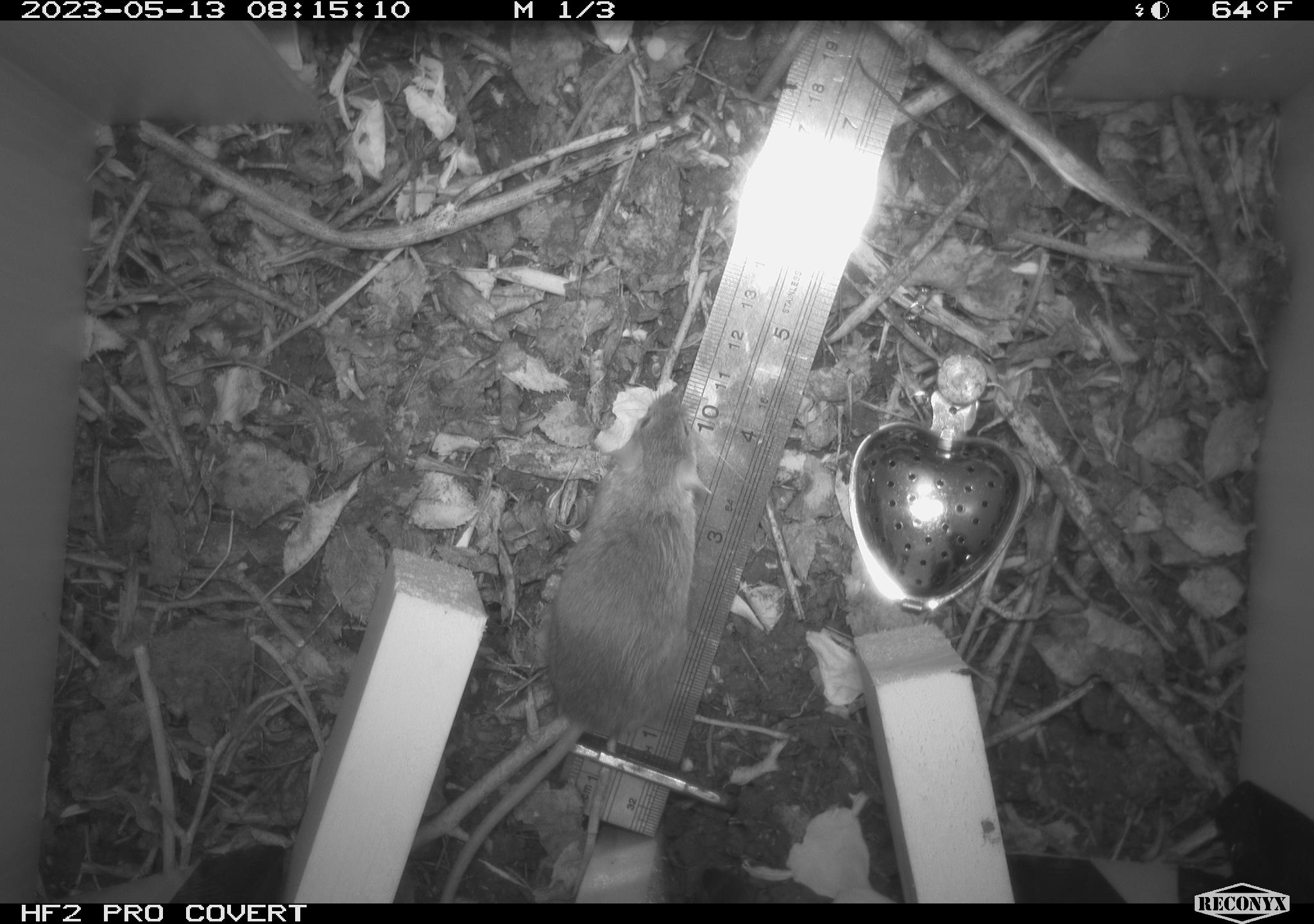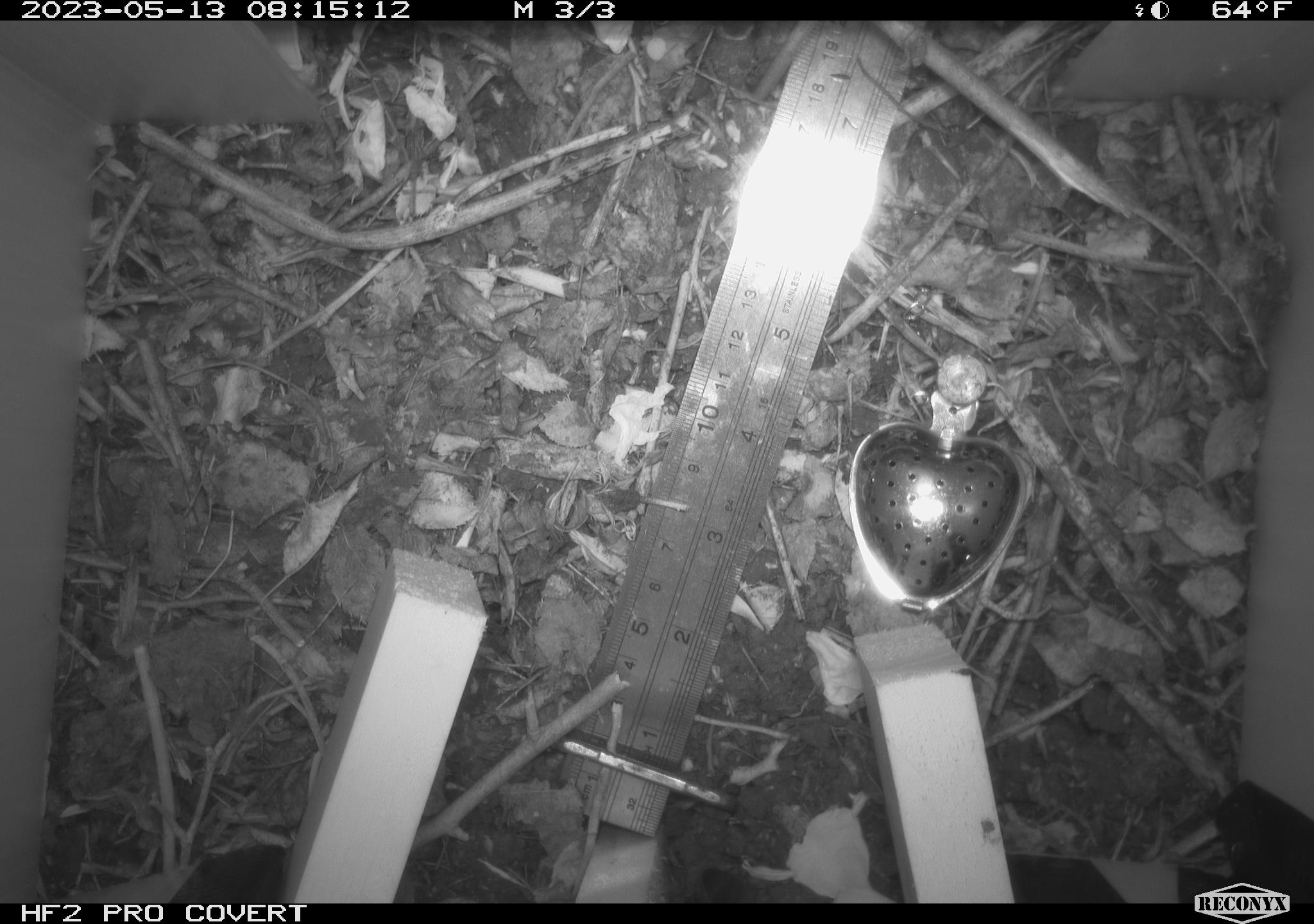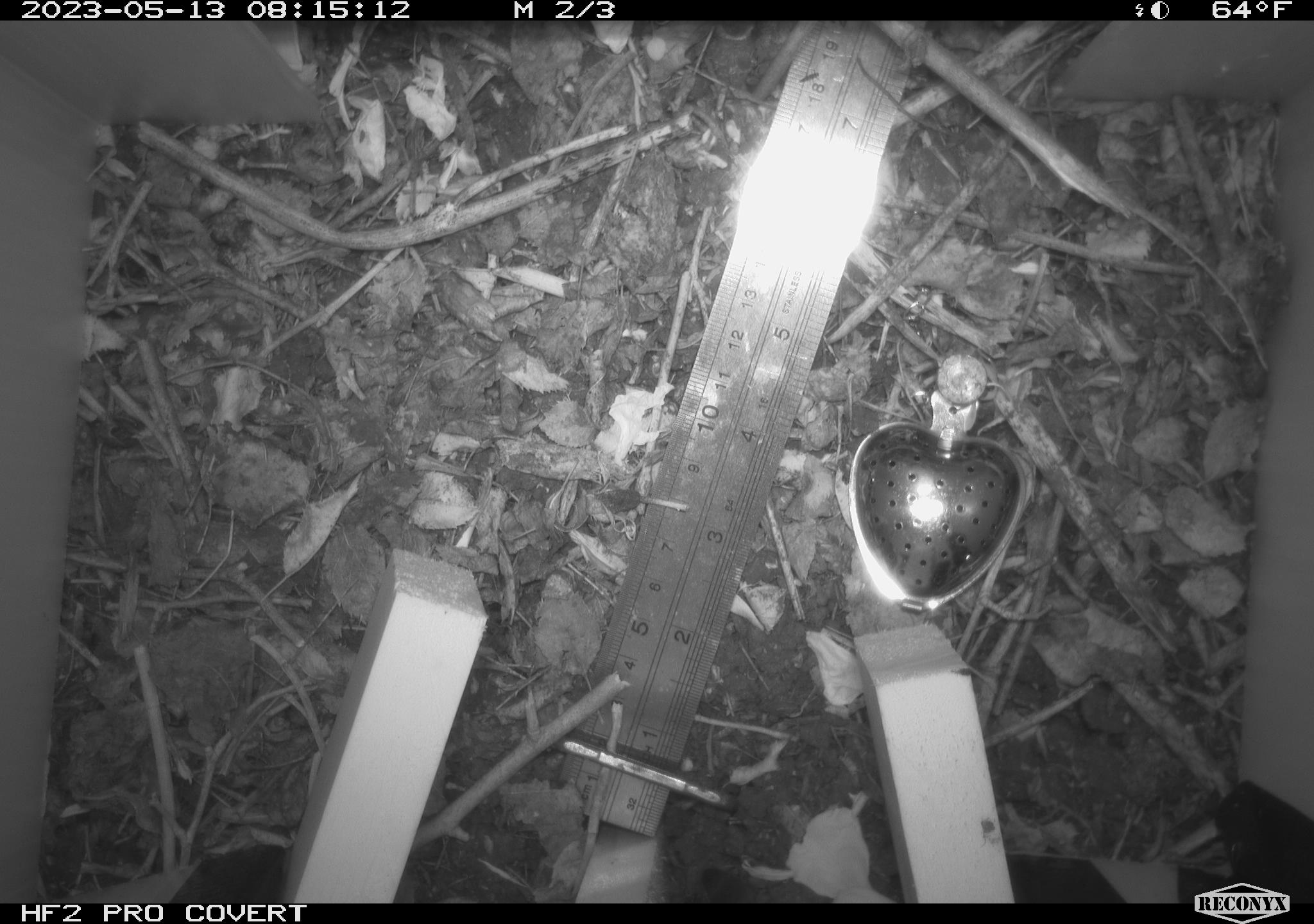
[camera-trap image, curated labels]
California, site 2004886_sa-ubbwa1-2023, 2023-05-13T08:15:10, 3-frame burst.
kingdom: Animalia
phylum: Chordata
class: Mammalia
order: Rodentia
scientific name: Rodentia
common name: mouse species